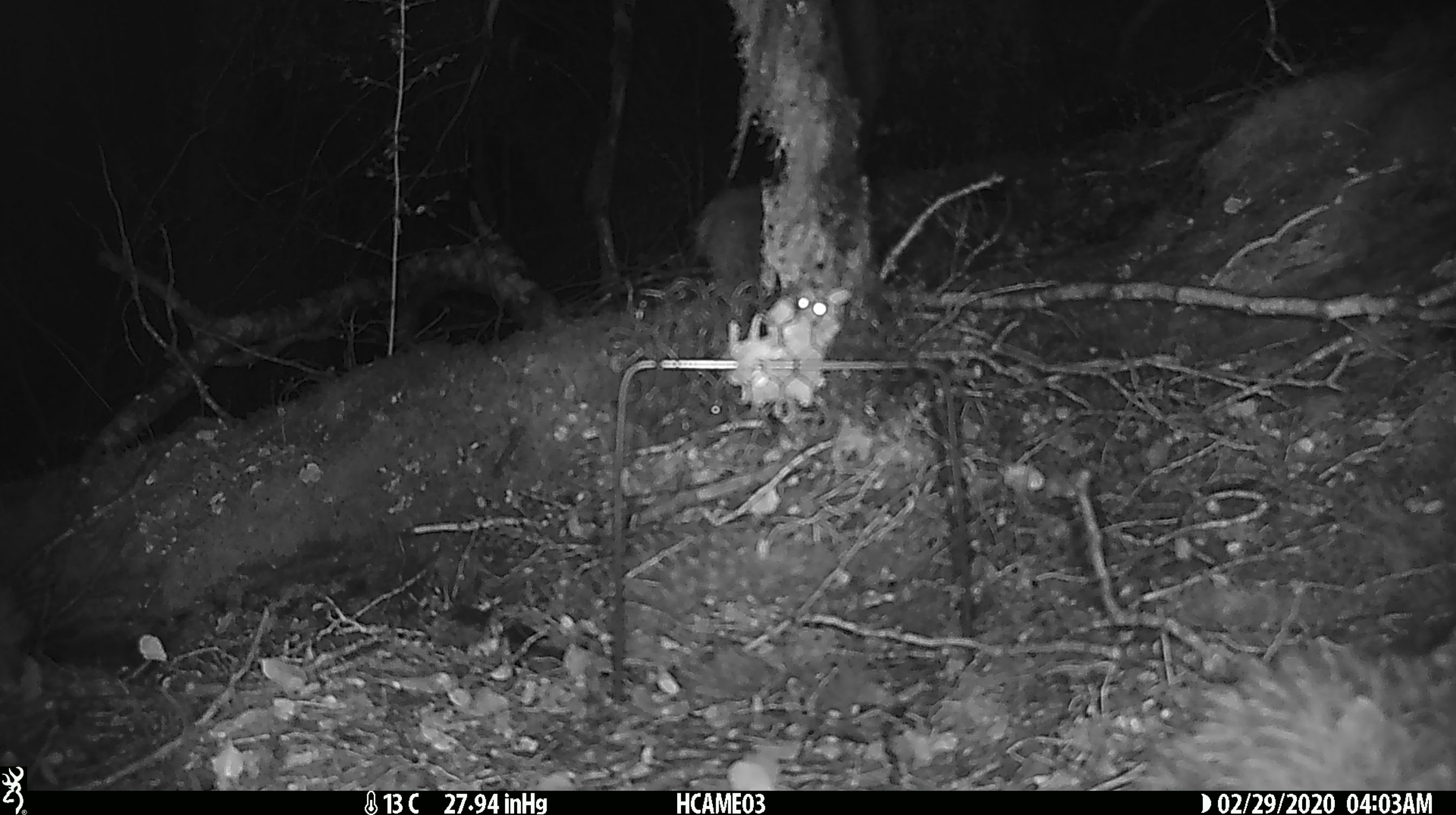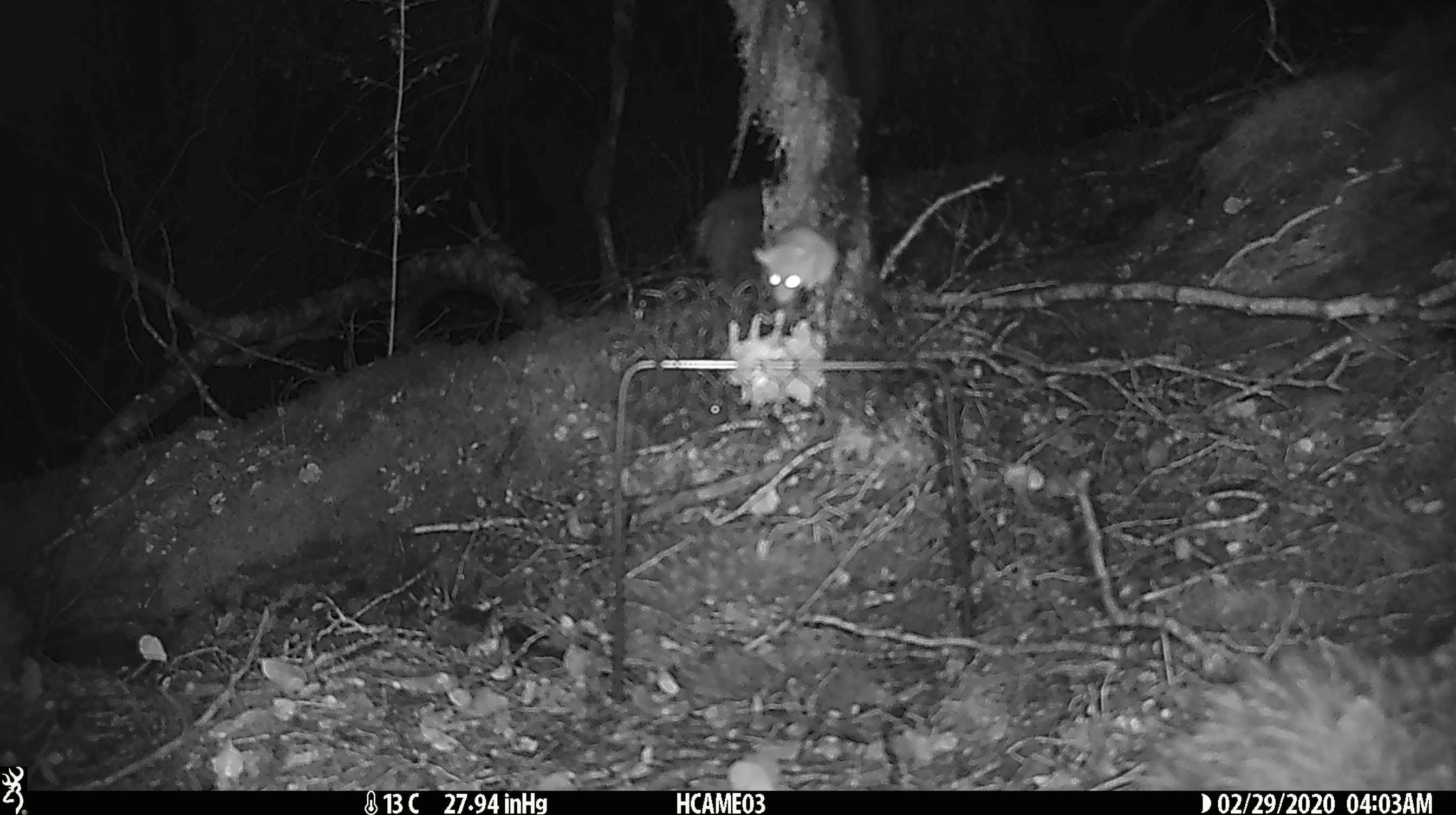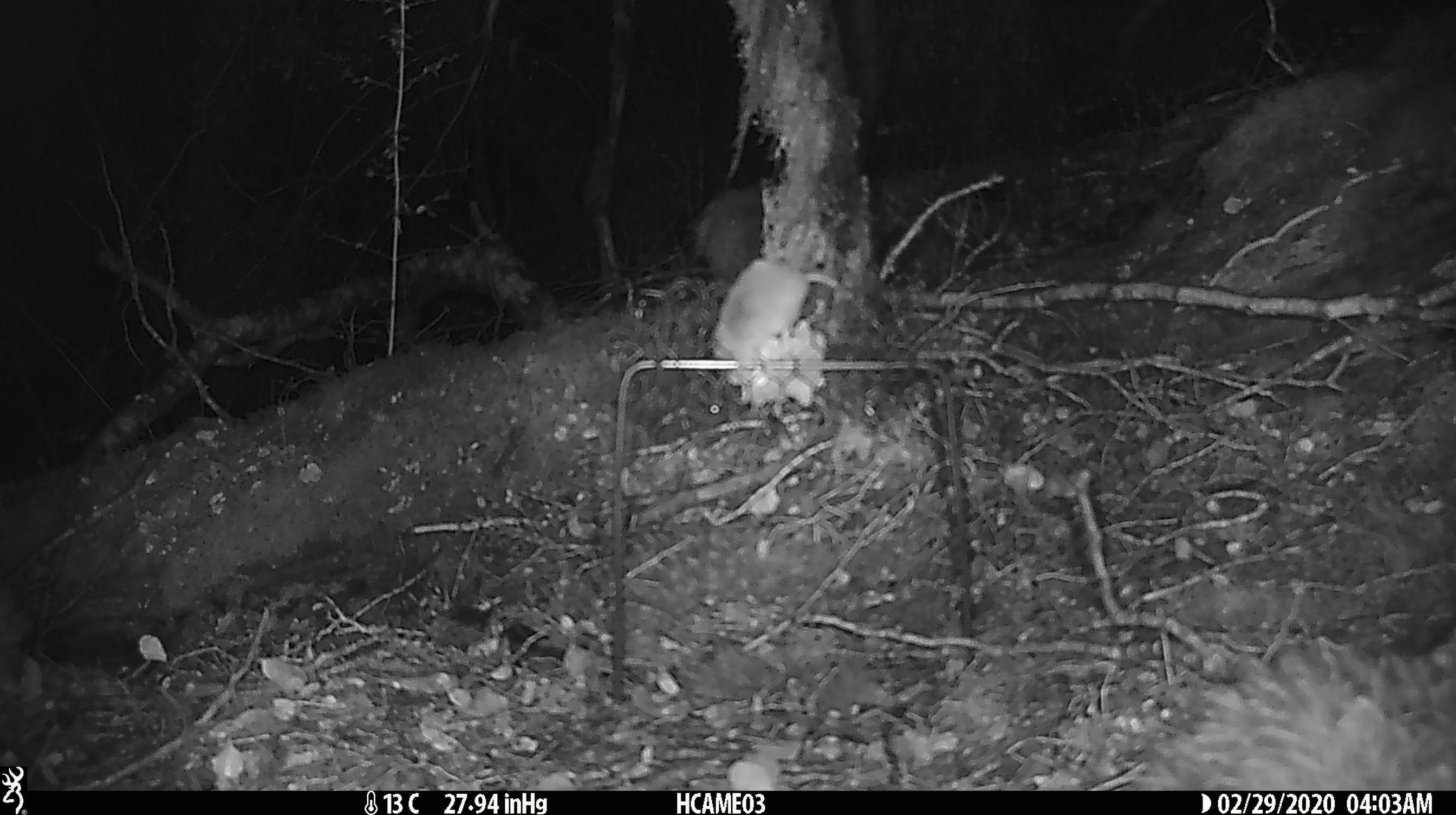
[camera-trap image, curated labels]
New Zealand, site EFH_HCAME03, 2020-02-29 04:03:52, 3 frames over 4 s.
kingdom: Animalia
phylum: Chordata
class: Mammalia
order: Rodentia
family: Muridae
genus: Mus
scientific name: Mus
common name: mouse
Mouse (Mus).